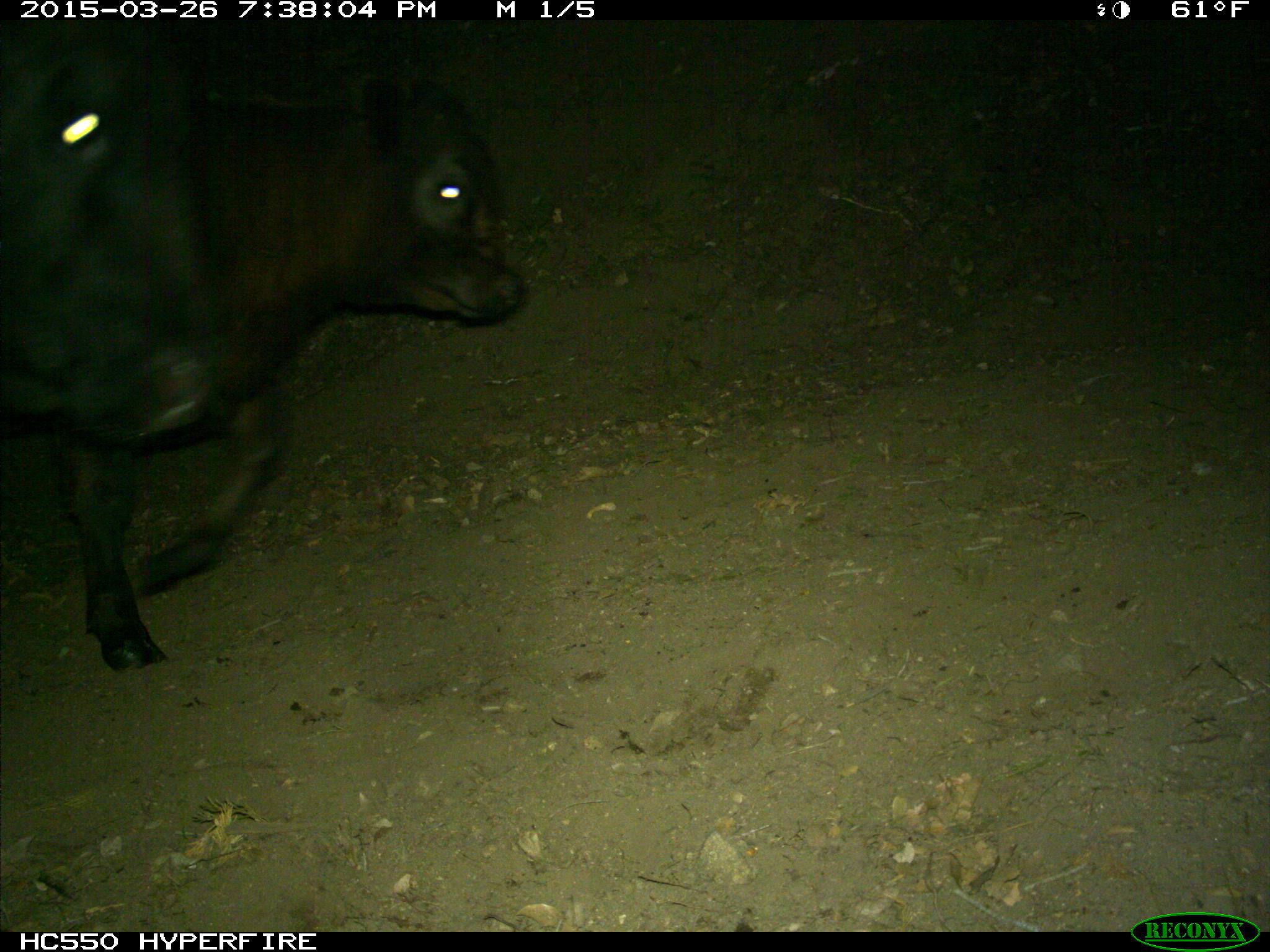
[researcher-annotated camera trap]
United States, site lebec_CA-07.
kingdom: Animalia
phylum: Chordata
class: Mammalia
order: Artiodactyla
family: Bovidae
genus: Bos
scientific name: Bos taurus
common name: domestic cow